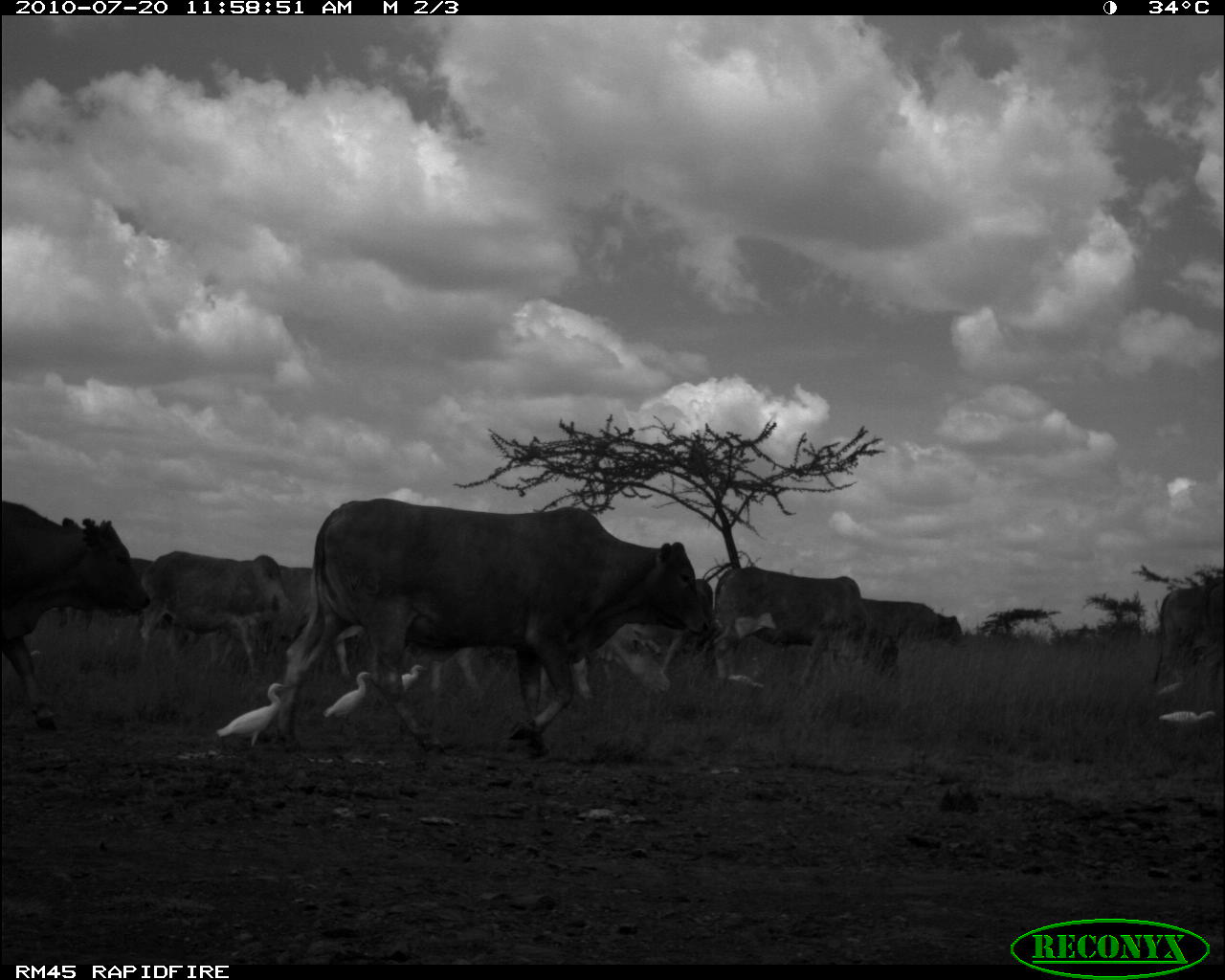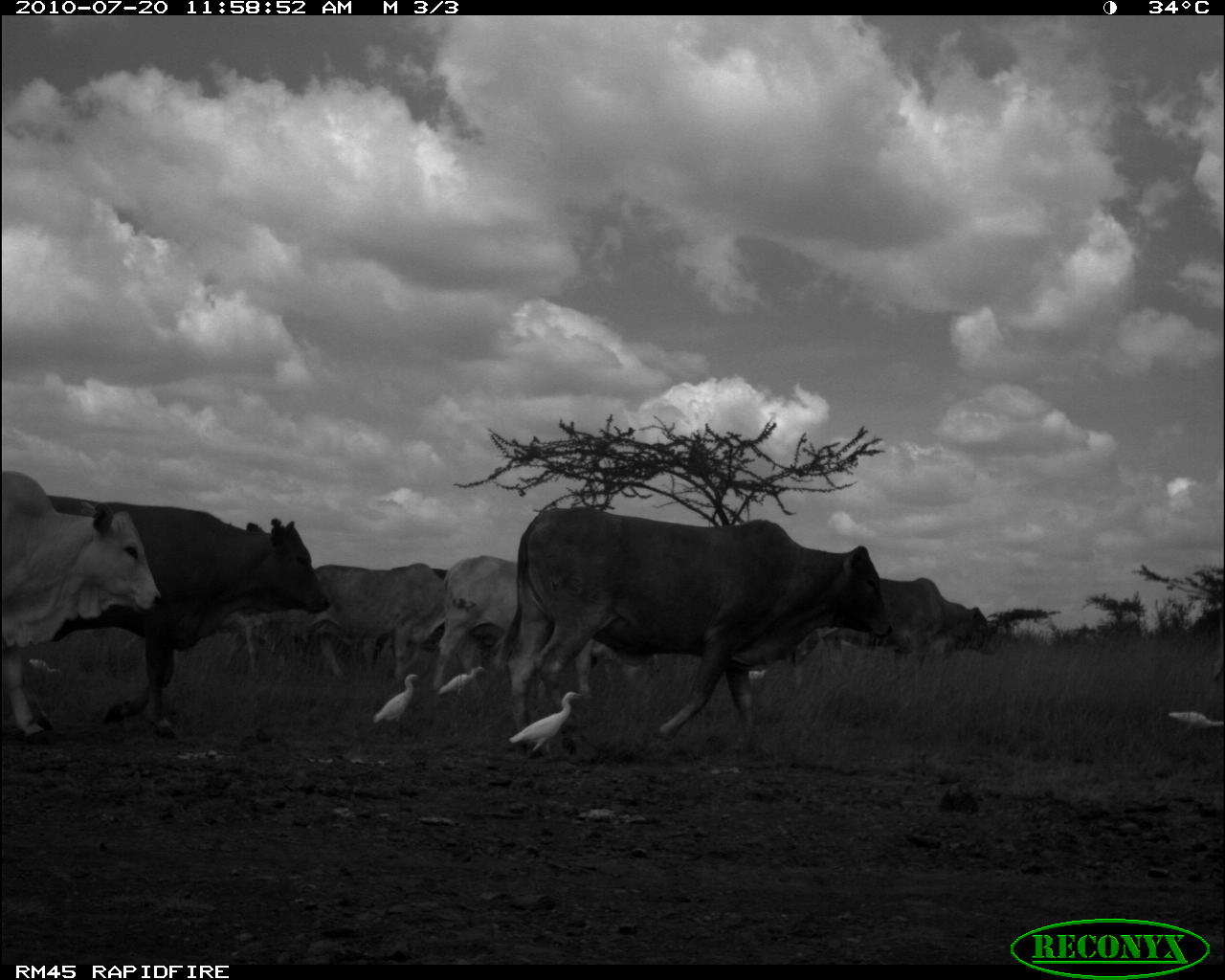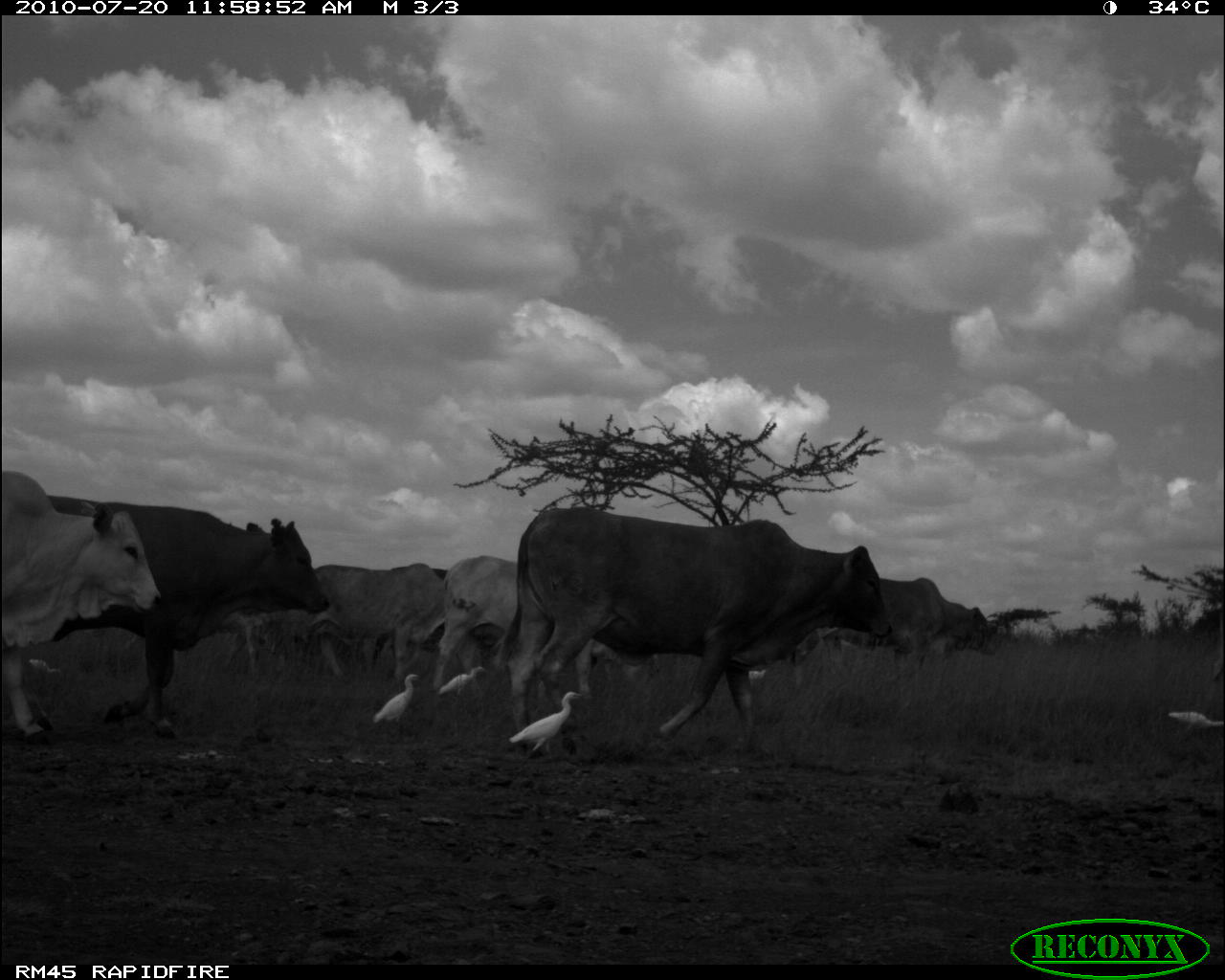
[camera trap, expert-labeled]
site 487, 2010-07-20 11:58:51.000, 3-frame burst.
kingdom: Animalia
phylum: Chordata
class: Mammalia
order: Artiodactyla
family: Bovidae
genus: Bos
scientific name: Bos taurus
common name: domestic cattle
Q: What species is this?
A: Bos taurus (domestic cattle).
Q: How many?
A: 8.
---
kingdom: Animalia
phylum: Chordata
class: Aves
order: Pelecaniformes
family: Ardeidae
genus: Bubulcus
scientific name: Bubulcus ibis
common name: cattle egret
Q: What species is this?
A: Bubulcus ibis (cattle egret).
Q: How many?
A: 5.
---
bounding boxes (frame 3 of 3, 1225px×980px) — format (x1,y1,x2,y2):
bos taurus: (491,506,894,761); (44,492,330,740); (0,466,163,747); (433,554,662,703); (788,574,1001,690); (287,561,445,684); (369,564,449,671); (506,689,583,766); (212,607,285,679); (370,672,423,736); (438,664,486,698); (1166,709,1225,734); (747,668,767,687)